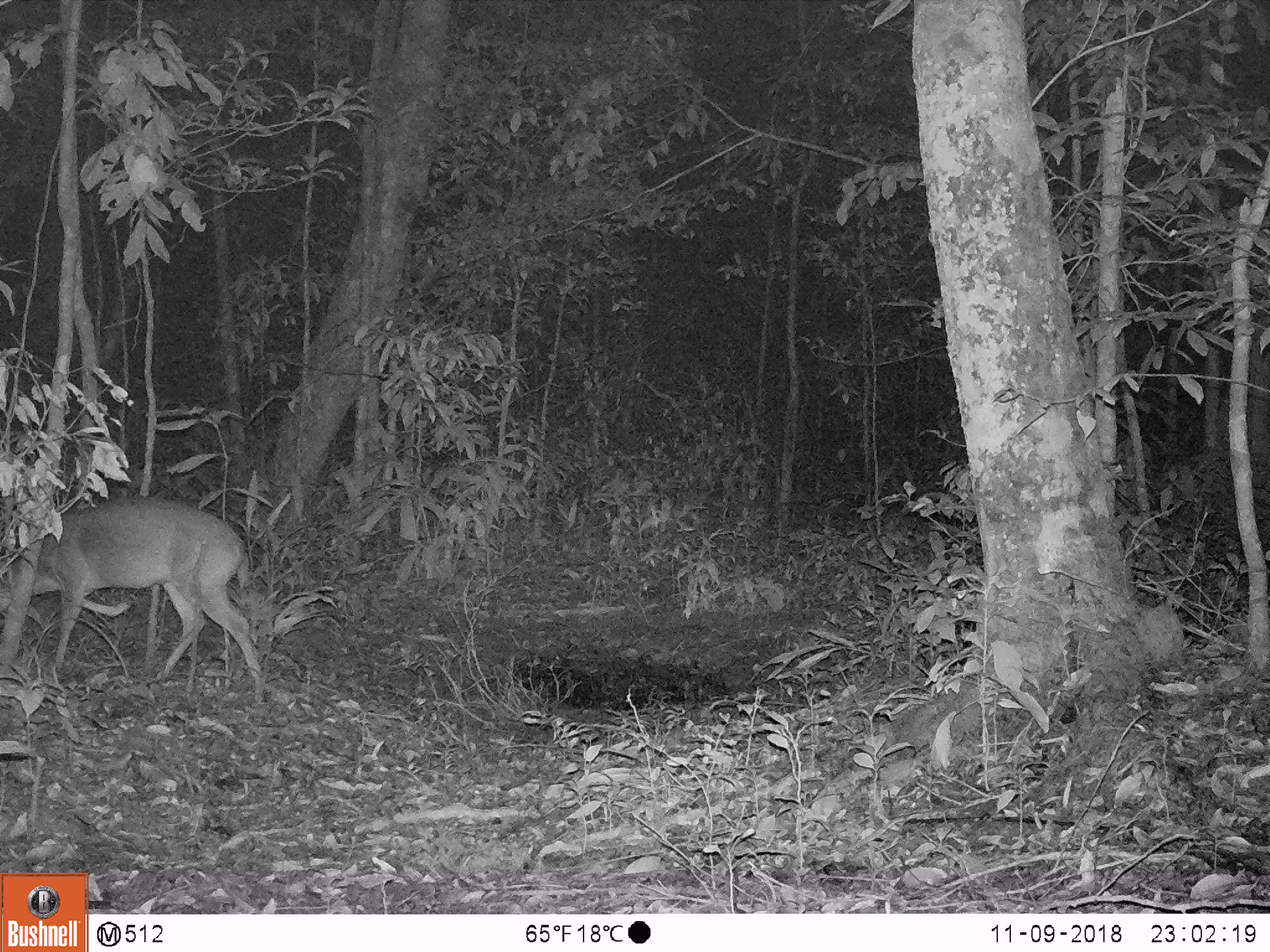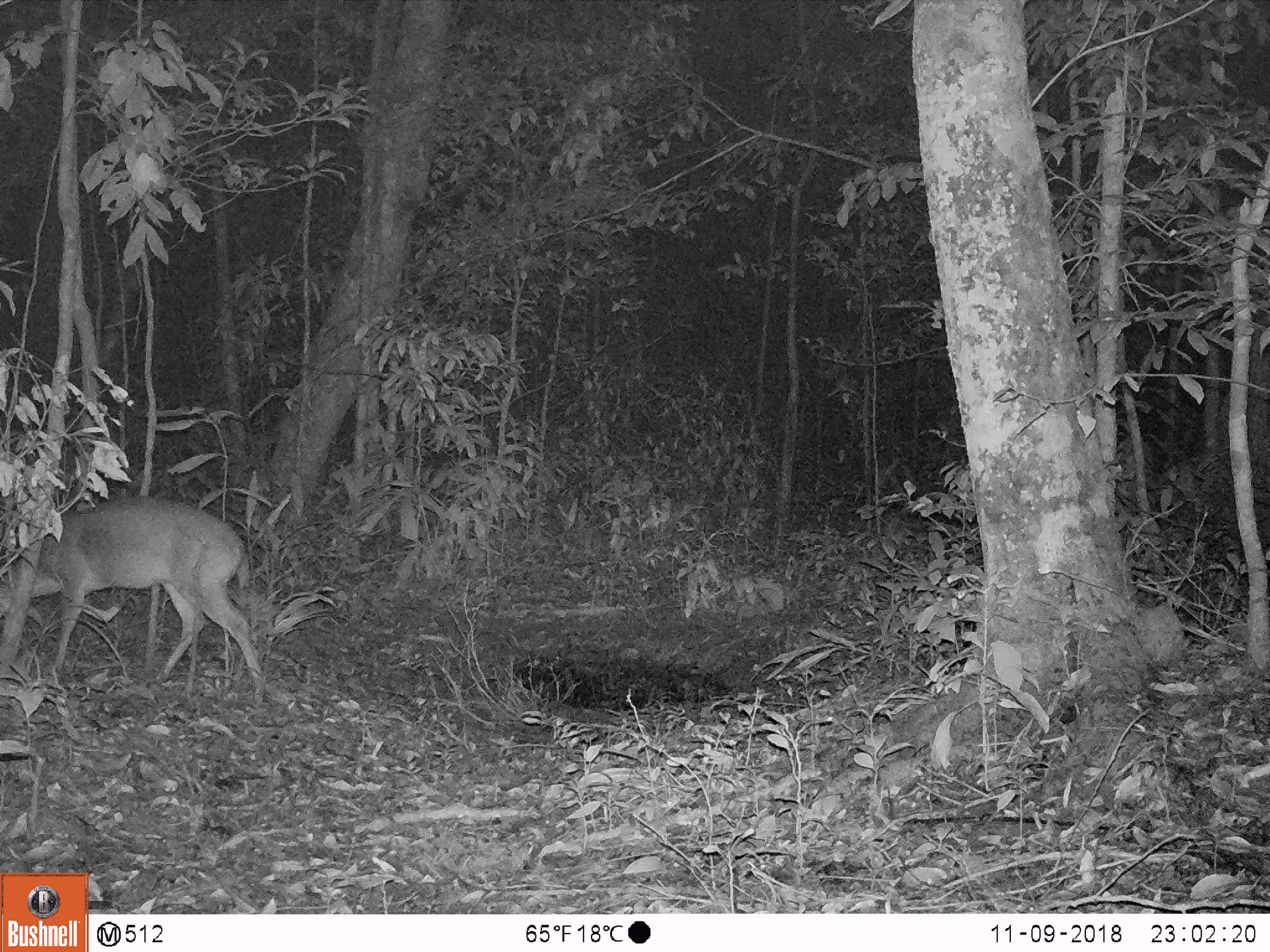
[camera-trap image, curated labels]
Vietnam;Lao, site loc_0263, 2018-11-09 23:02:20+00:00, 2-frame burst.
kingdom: Animalia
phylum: Chordata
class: Mammalia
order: Artiodactyla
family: Cervidae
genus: Muntiacus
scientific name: Muntiacus vuquangensis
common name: large-antlered muntjac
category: large antlered muntjac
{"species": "large antlered muntjac (large-antlered muntjac) (Muntiacus vuquangensis)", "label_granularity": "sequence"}